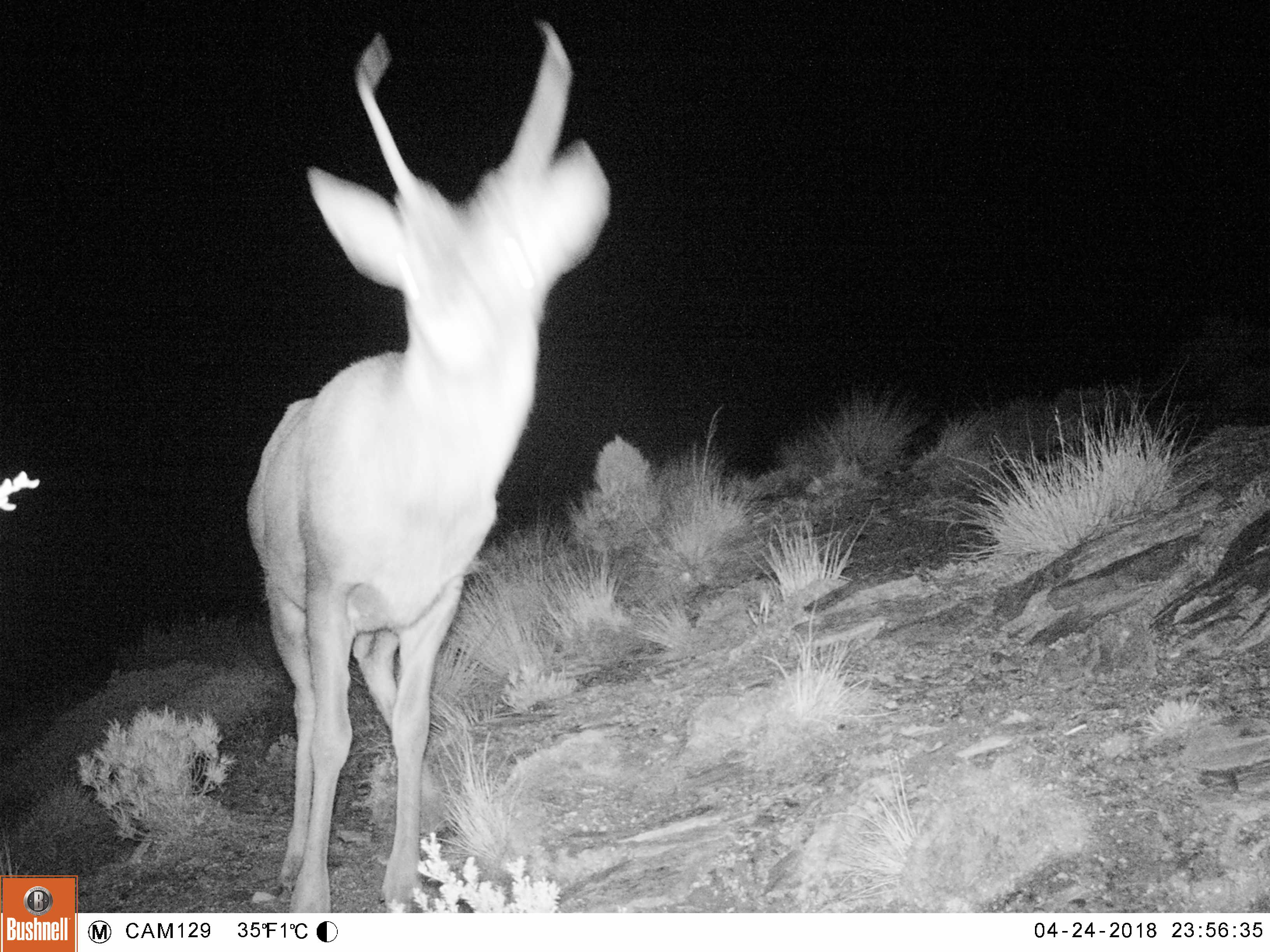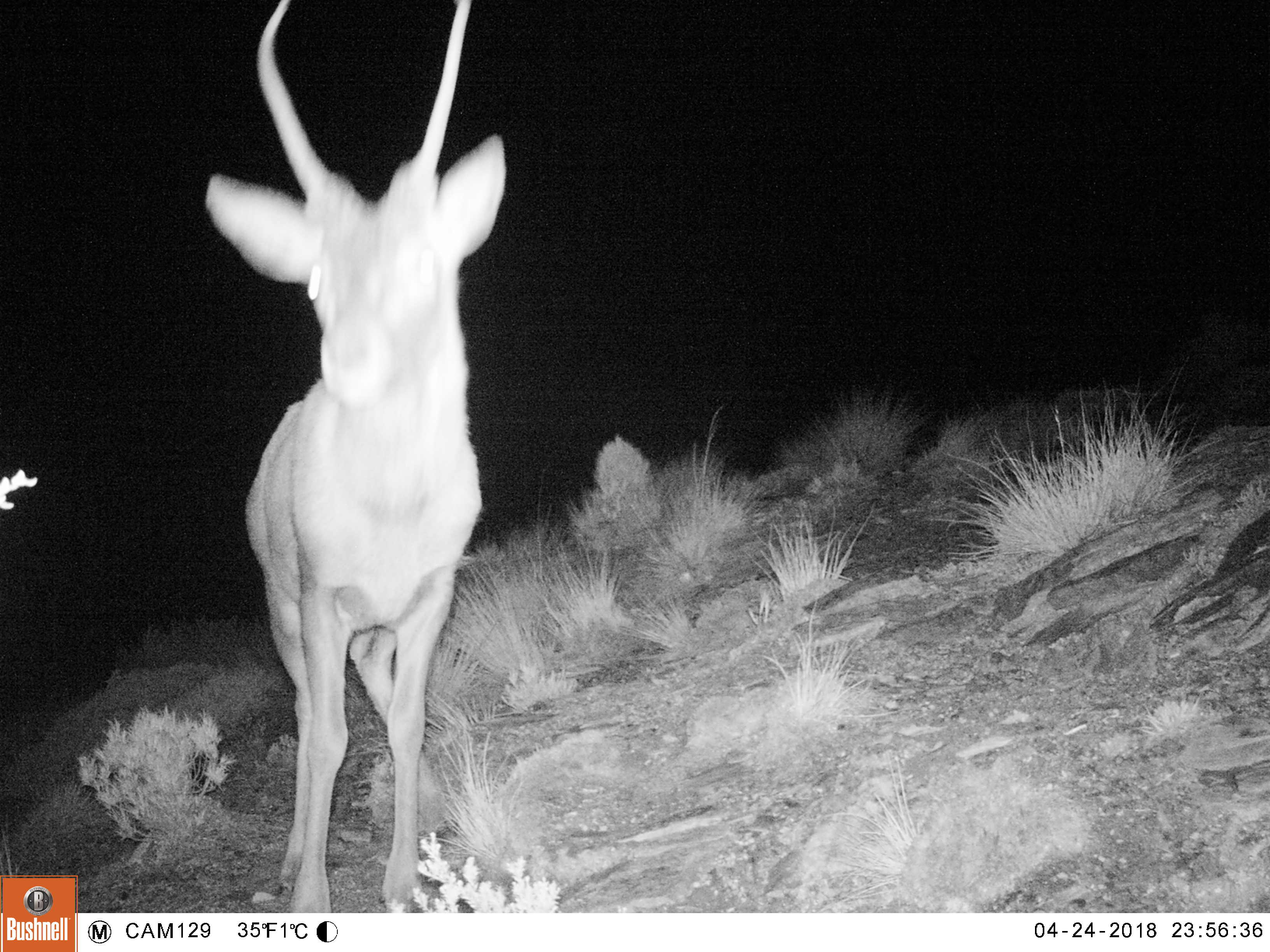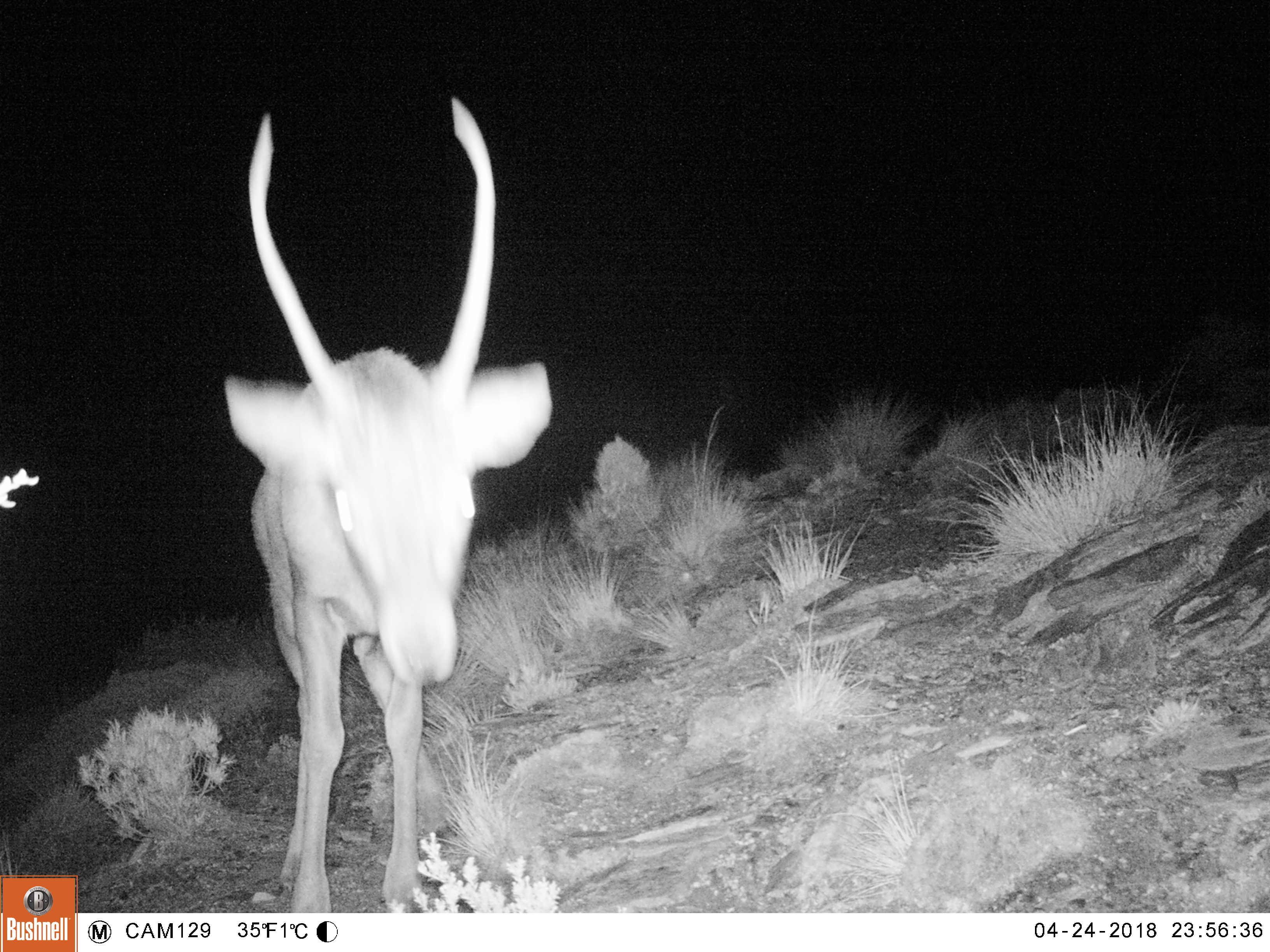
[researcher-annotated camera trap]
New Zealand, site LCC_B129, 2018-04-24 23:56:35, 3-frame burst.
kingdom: Animalia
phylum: Chordata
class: Mammalia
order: Artiodactyla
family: Cervidae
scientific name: Cervidae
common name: deer